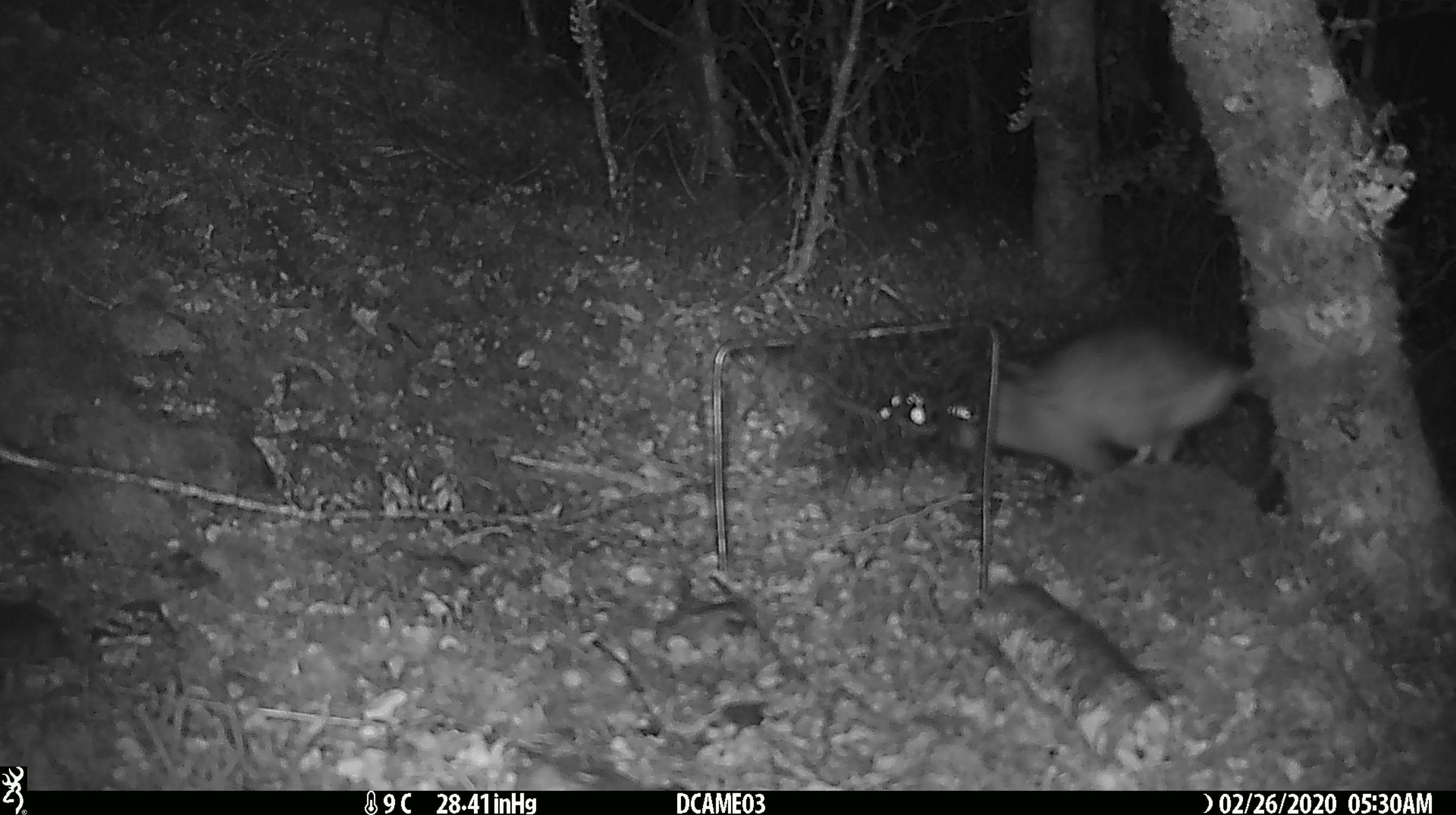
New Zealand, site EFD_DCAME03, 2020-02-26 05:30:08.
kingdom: Animalia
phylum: Chordata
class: Mammalia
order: Rodentia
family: Muridae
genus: Rattus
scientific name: Rattus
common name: rat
Rat (Rattus).